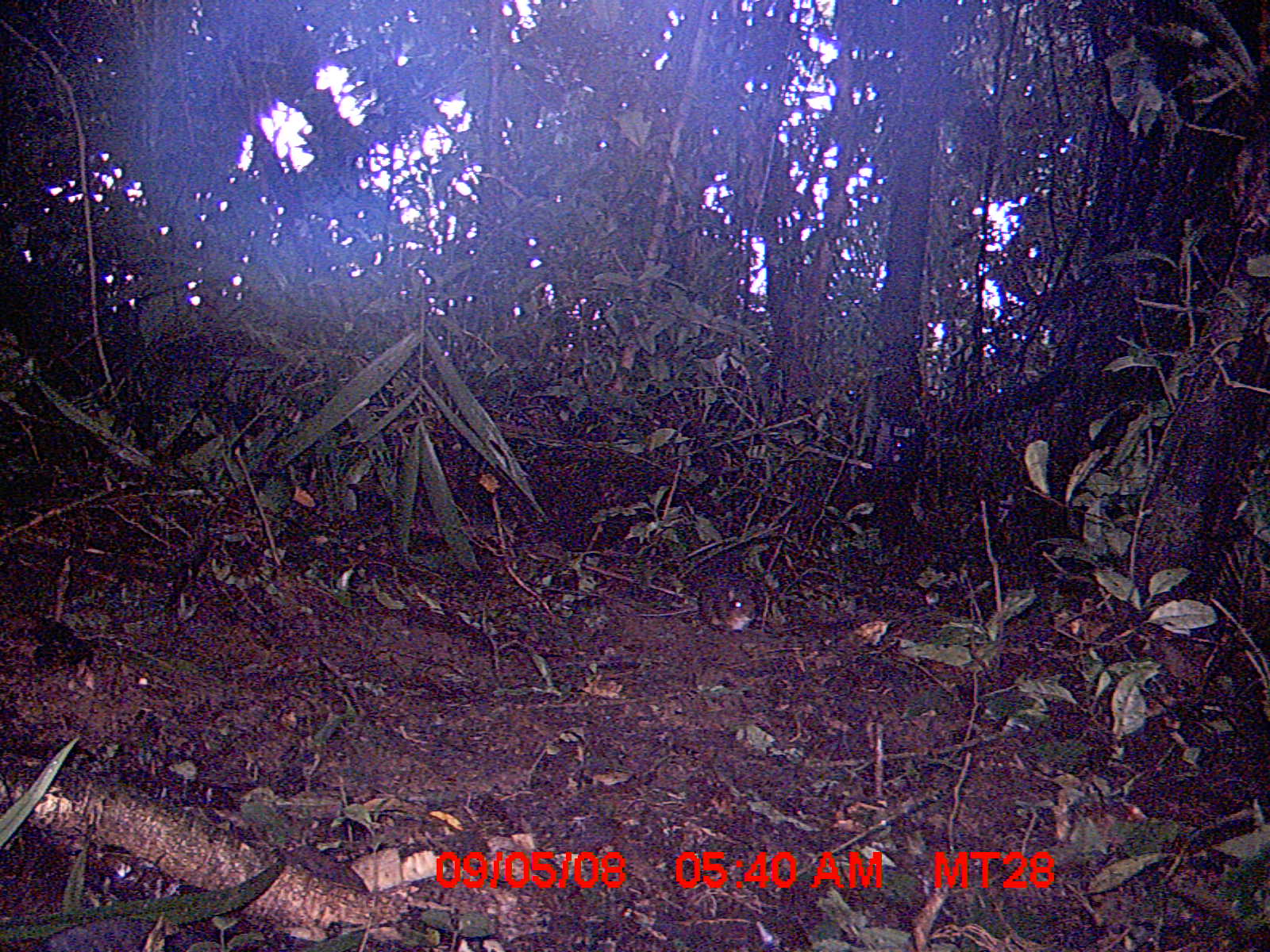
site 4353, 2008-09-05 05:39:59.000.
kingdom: Animalia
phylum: Chordata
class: Aves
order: Cuculiformes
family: Cuculidae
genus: Coua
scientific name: Coua serriana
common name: red-breasted coua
Coua serriana (red-breasted coua), count 1.